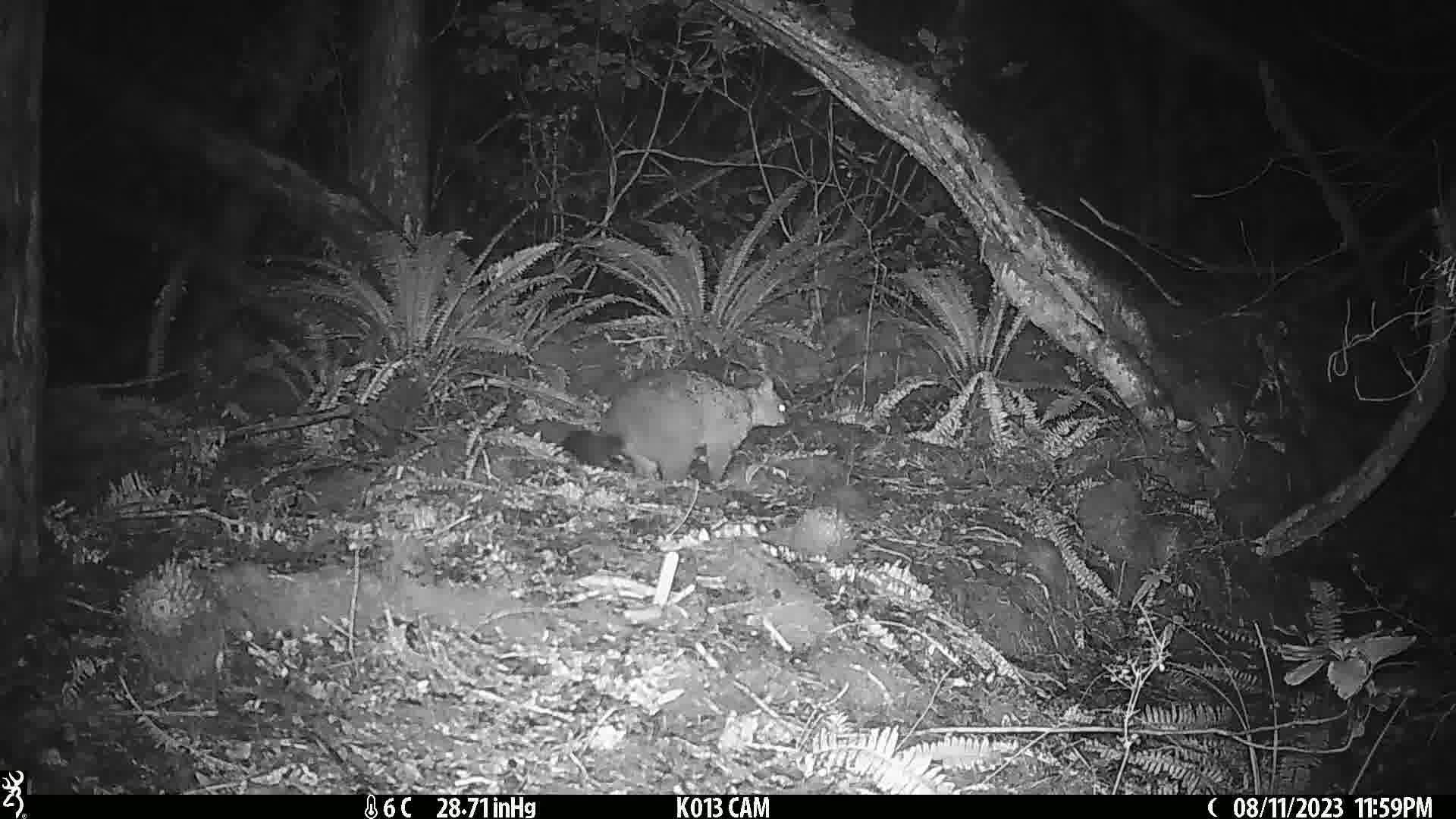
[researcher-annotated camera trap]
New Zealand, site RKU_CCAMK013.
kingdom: Animalia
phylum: Chordata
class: Mammalia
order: Diprotodontia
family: Phalangeridae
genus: Trichosurus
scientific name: Trichosurus vulpecula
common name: common brushtail possum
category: possum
Possum (common brushtail possum) (Trichosurus vulpecula).